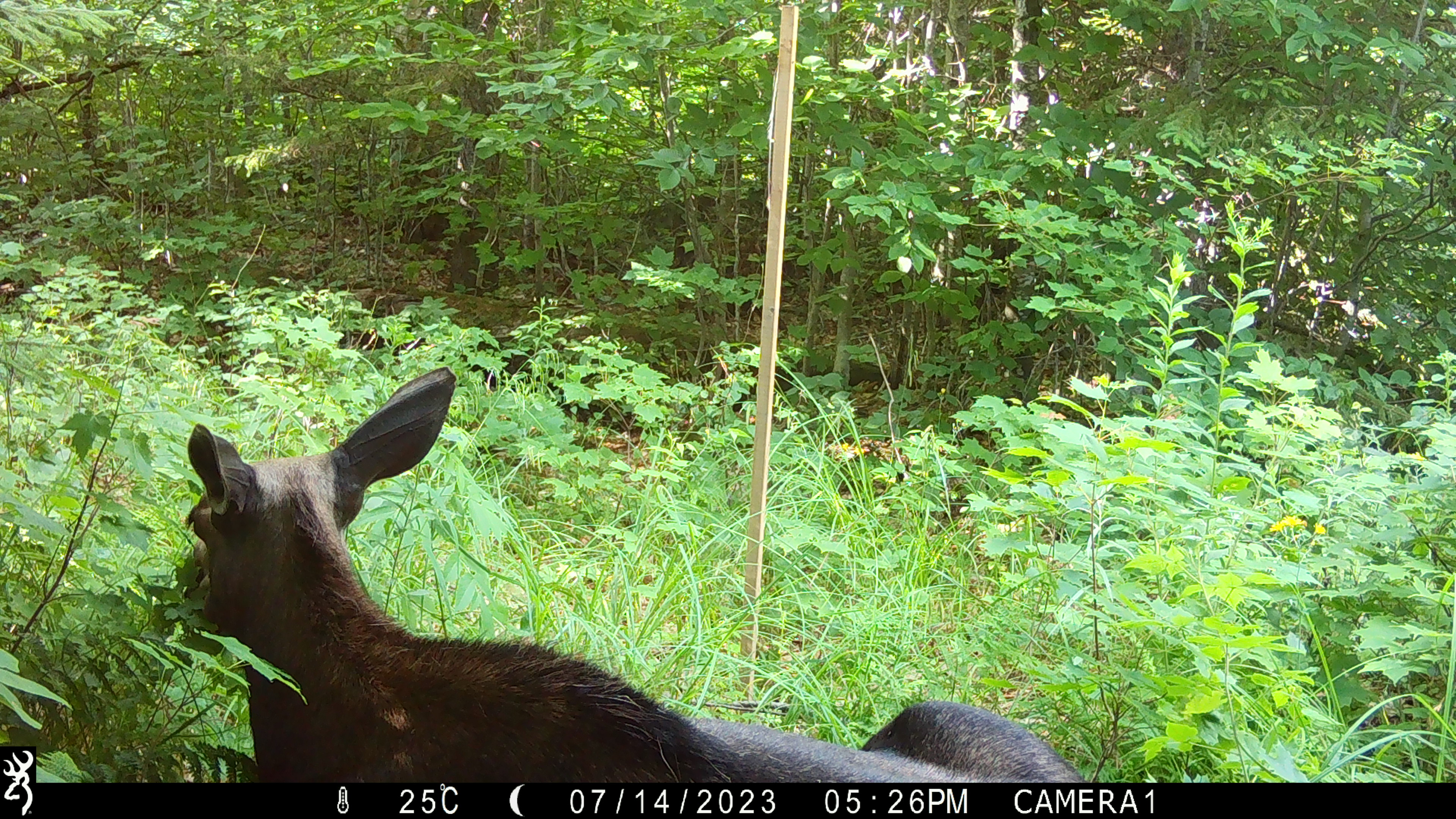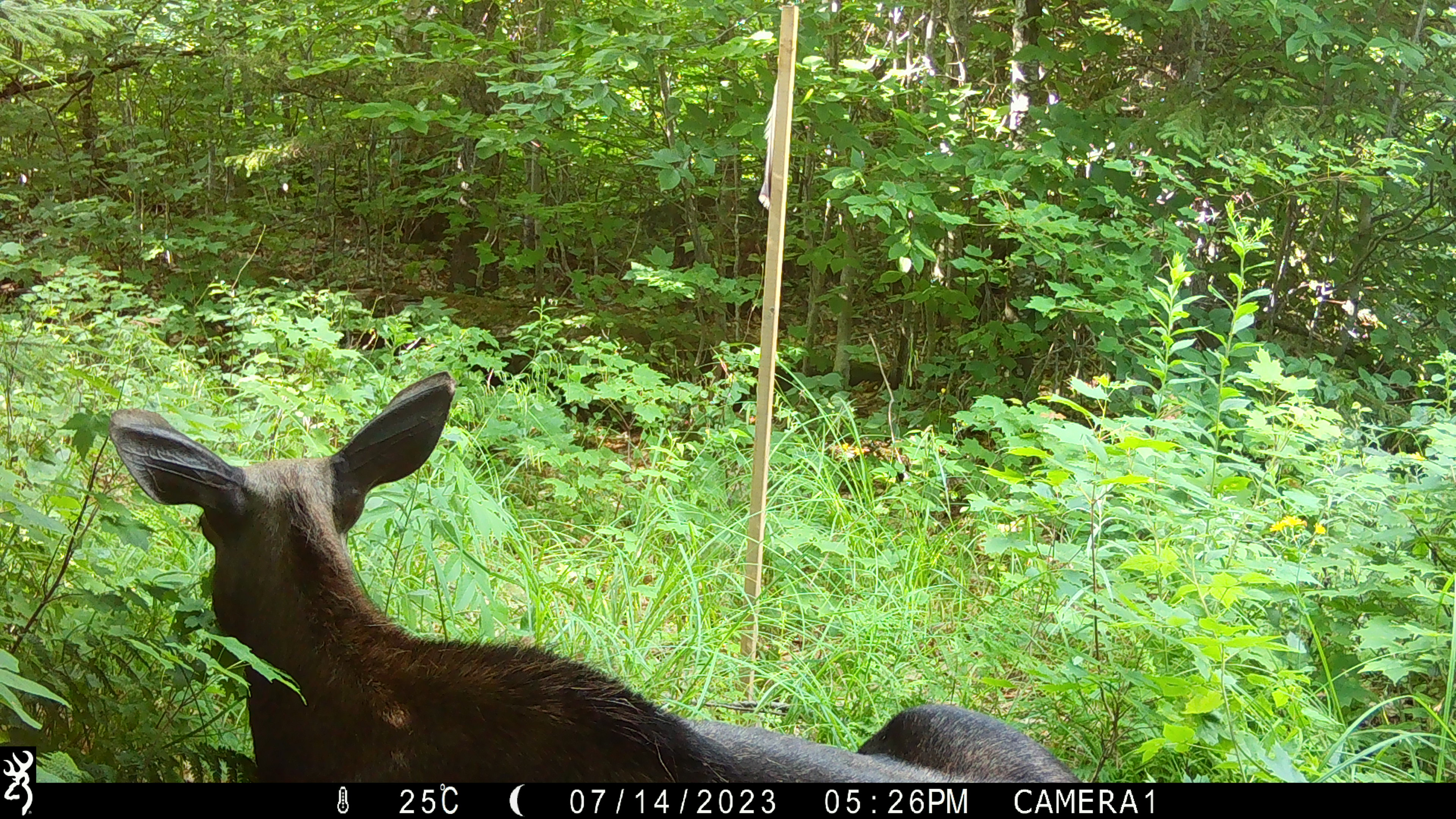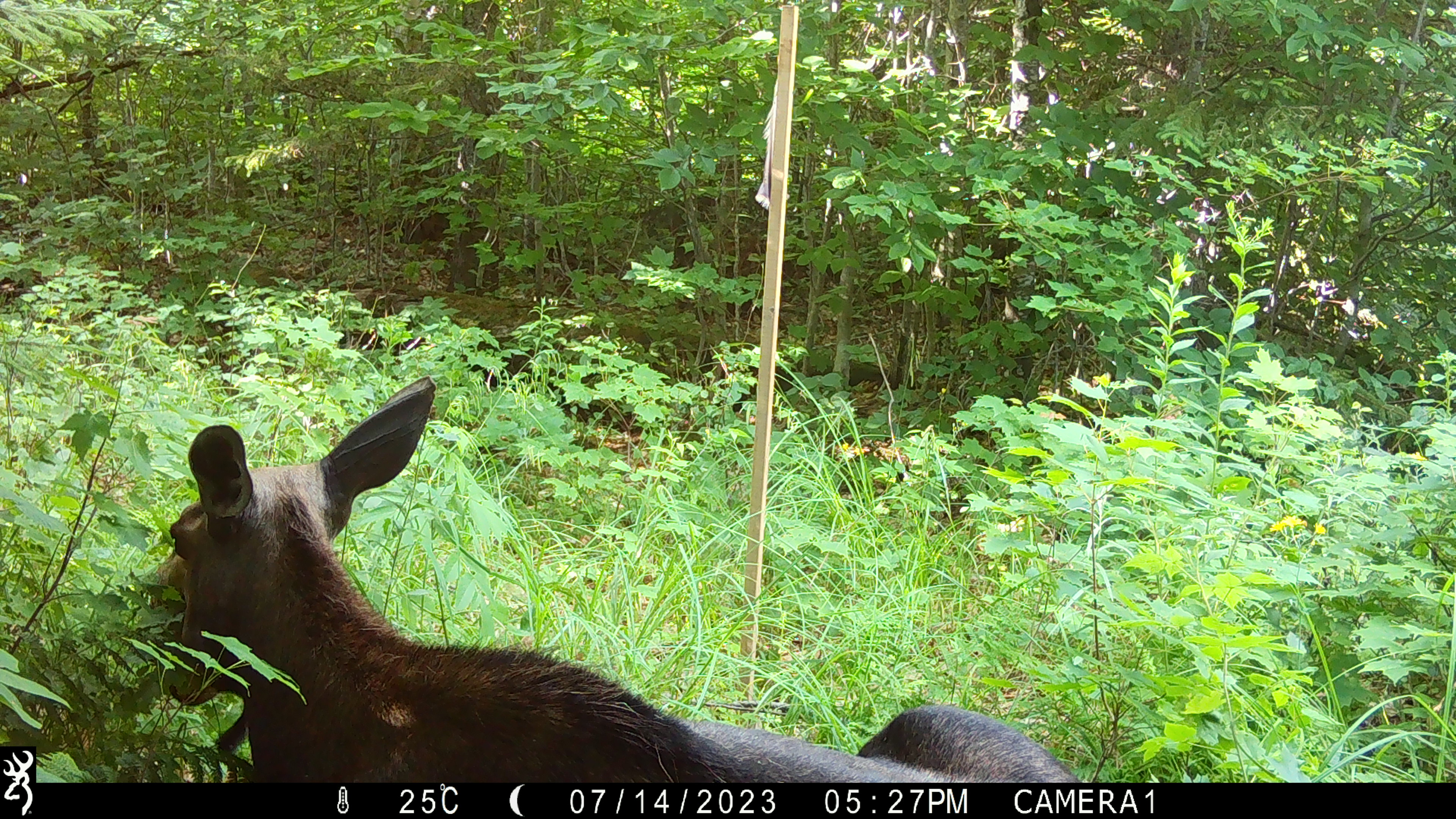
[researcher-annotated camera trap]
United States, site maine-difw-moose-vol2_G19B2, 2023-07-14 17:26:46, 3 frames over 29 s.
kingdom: Animalia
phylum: Chordata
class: Mammalia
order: Artiodactyla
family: Cervidae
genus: Alces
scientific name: Alces alces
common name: moose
Moose (Alces alces).